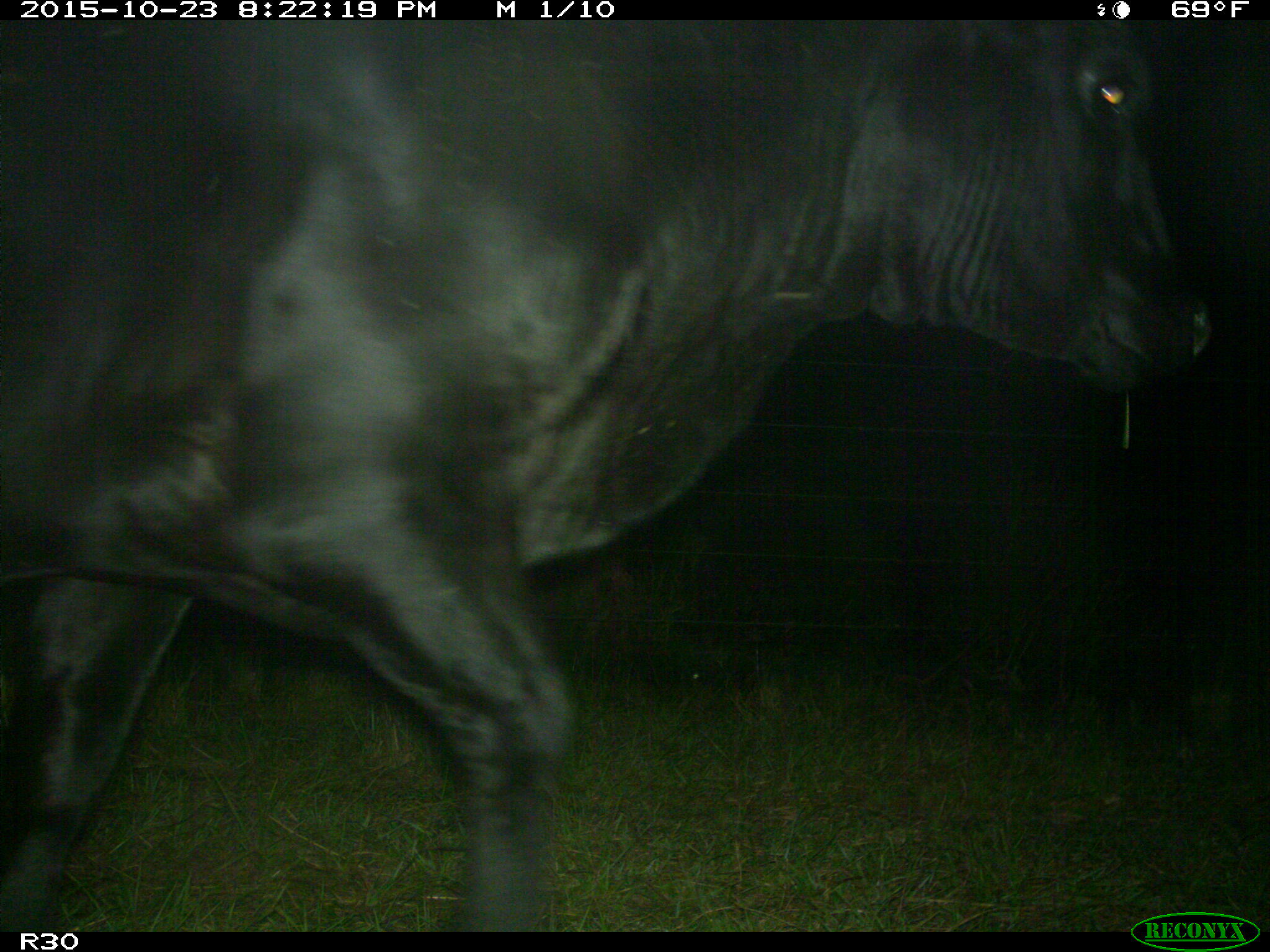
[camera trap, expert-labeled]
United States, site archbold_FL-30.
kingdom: Animalia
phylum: Chordata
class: Mammalia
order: Artiodactyla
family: Bovidae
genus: Bos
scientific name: Bos taurus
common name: domestic cow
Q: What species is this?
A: Bos taurus (domestic cow).